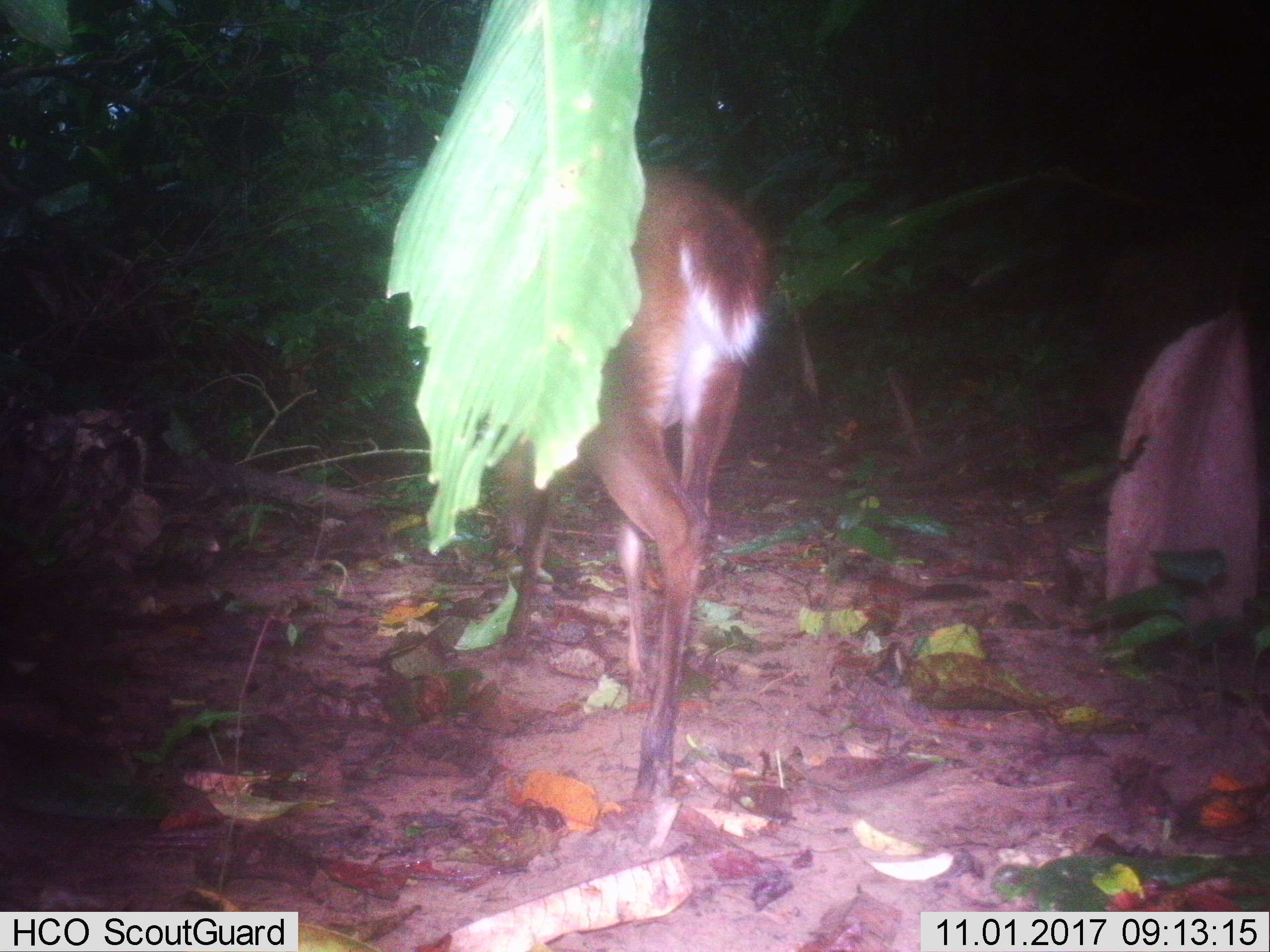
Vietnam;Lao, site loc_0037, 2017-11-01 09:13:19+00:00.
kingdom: Animalia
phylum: Chordata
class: Mammalia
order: Artiodactyla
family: Cervidae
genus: Muntiacus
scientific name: Muntiacus vuquangensis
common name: large-antlered muntjac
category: large antlered muntjac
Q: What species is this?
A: Large antlered muntjac (large-antlered muntjac) (Muntiacus vuquangensis).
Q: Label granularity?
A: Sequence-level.